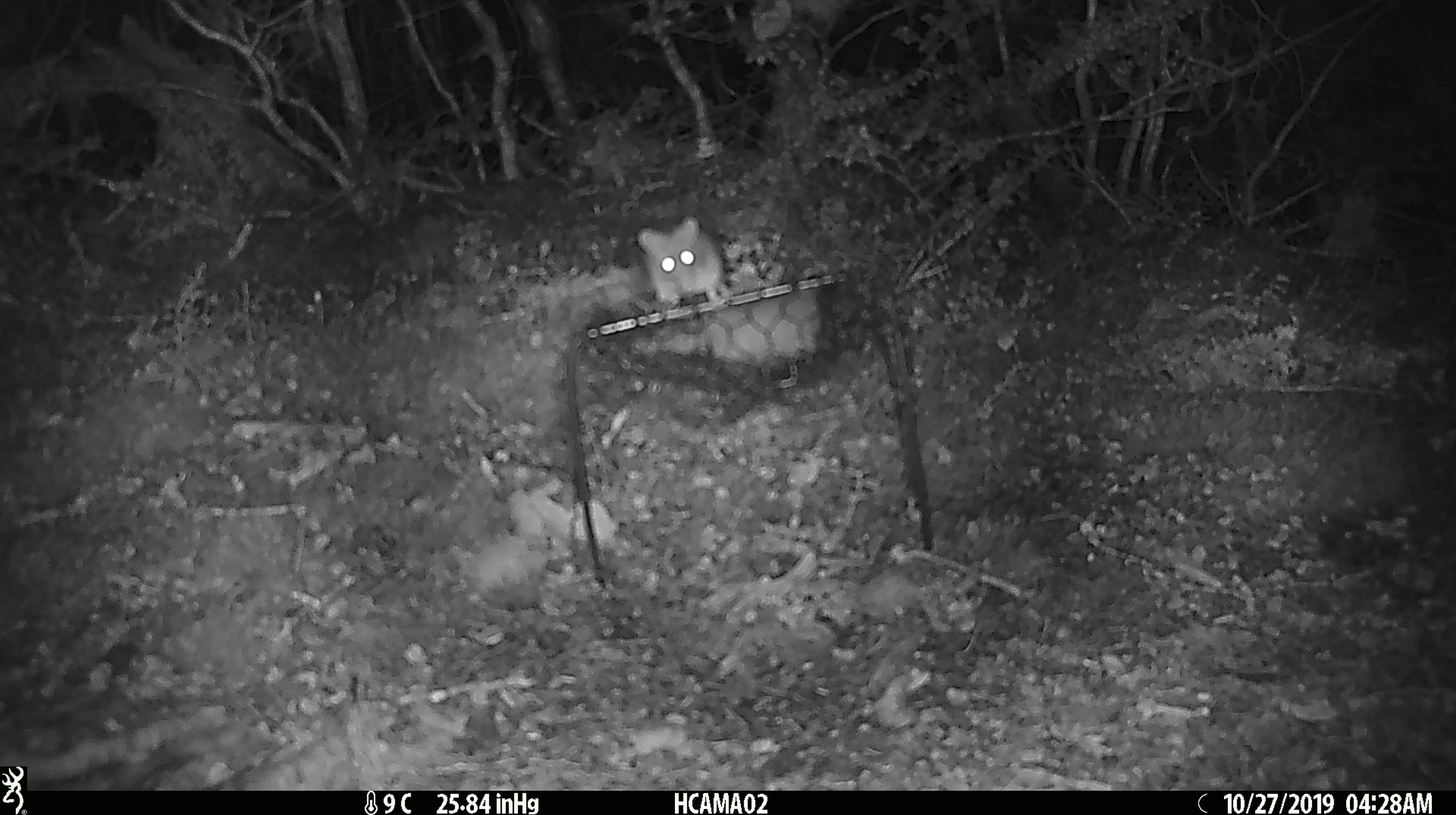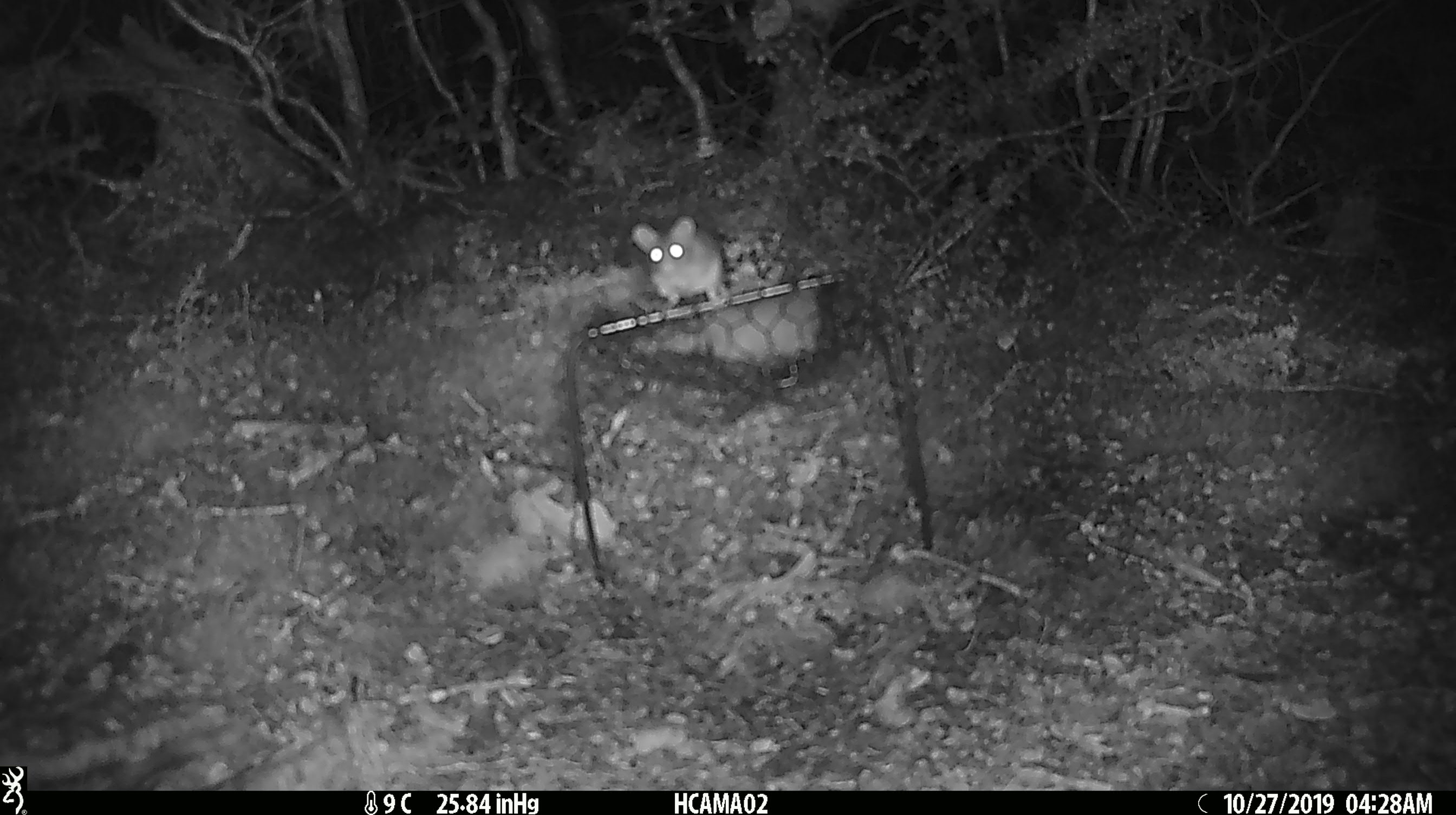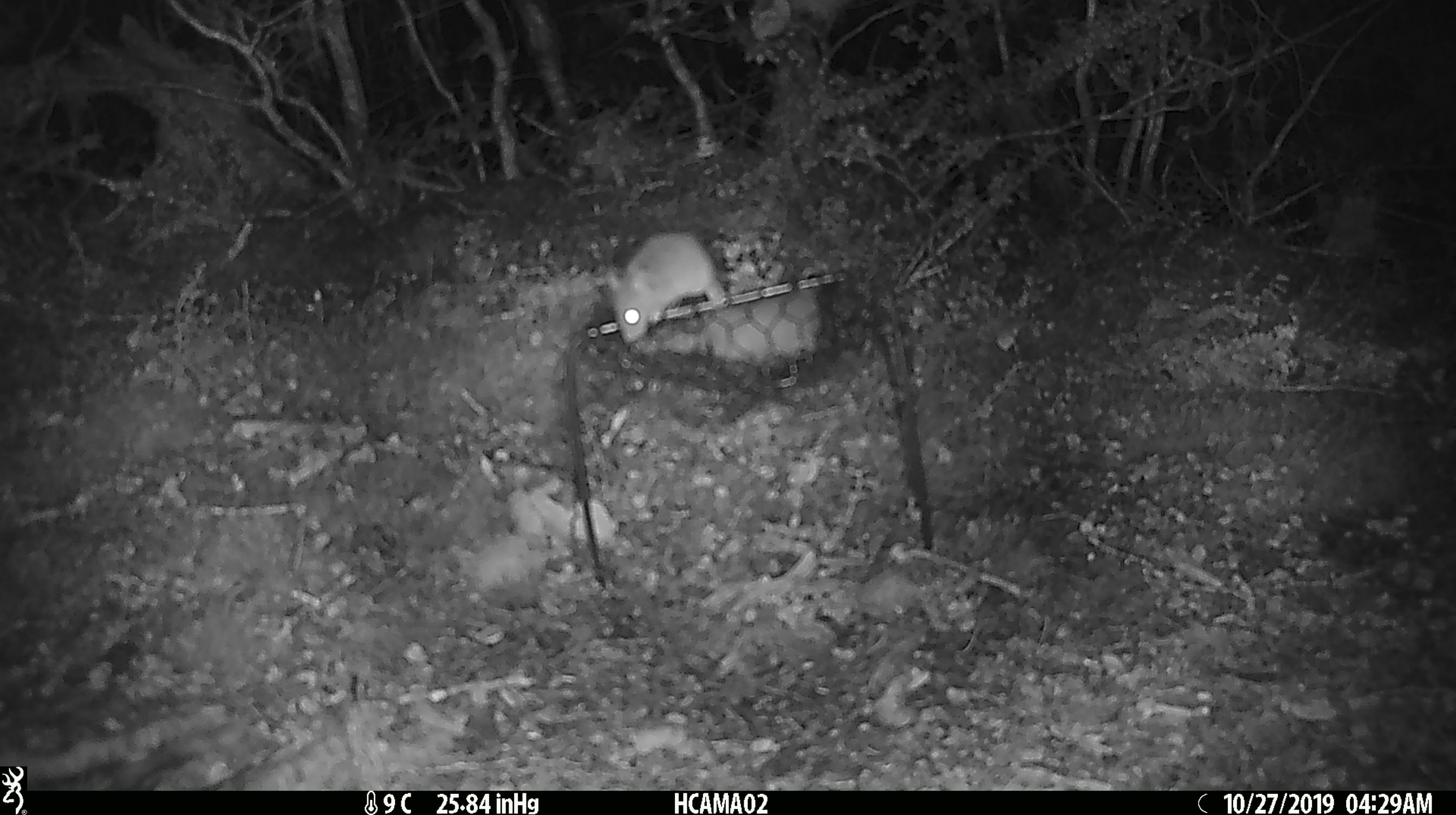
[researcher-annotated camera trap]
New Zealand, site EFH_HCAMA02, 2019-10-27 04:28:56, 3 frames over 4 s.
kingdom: Animalia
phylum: Chordata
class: Mammalia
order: Rodentia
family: Muridae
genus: Mus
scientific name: Mus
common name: mouse